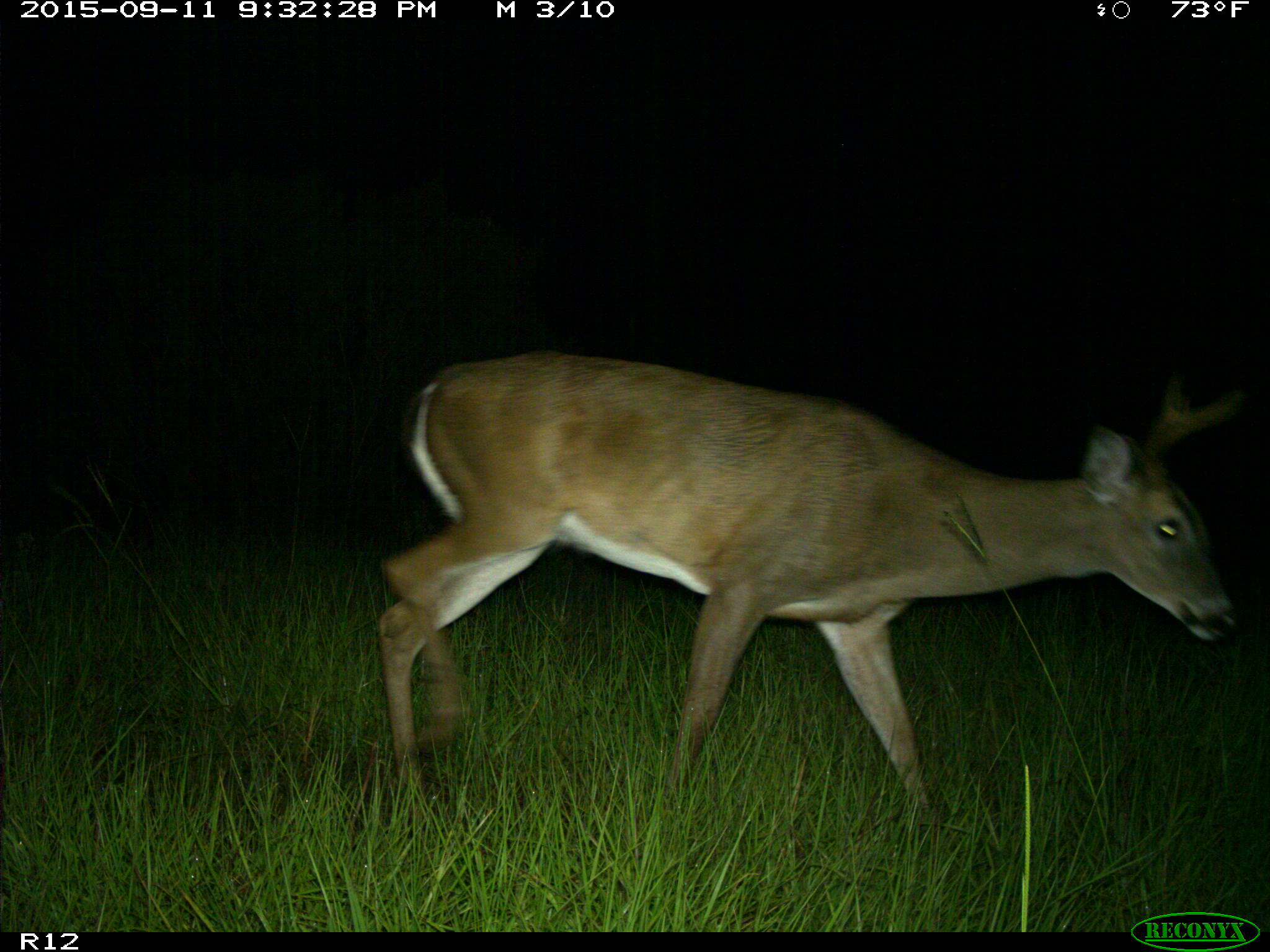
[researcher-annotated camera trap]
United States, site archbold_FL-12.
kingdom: Animalia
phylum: Chordata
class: Mammalia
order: Artiodactyla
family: Cervidae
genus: Odocoileus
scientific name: Odocoileus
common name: deer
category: unidentified deer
Unidentified deer (deer) (Odocoileus).